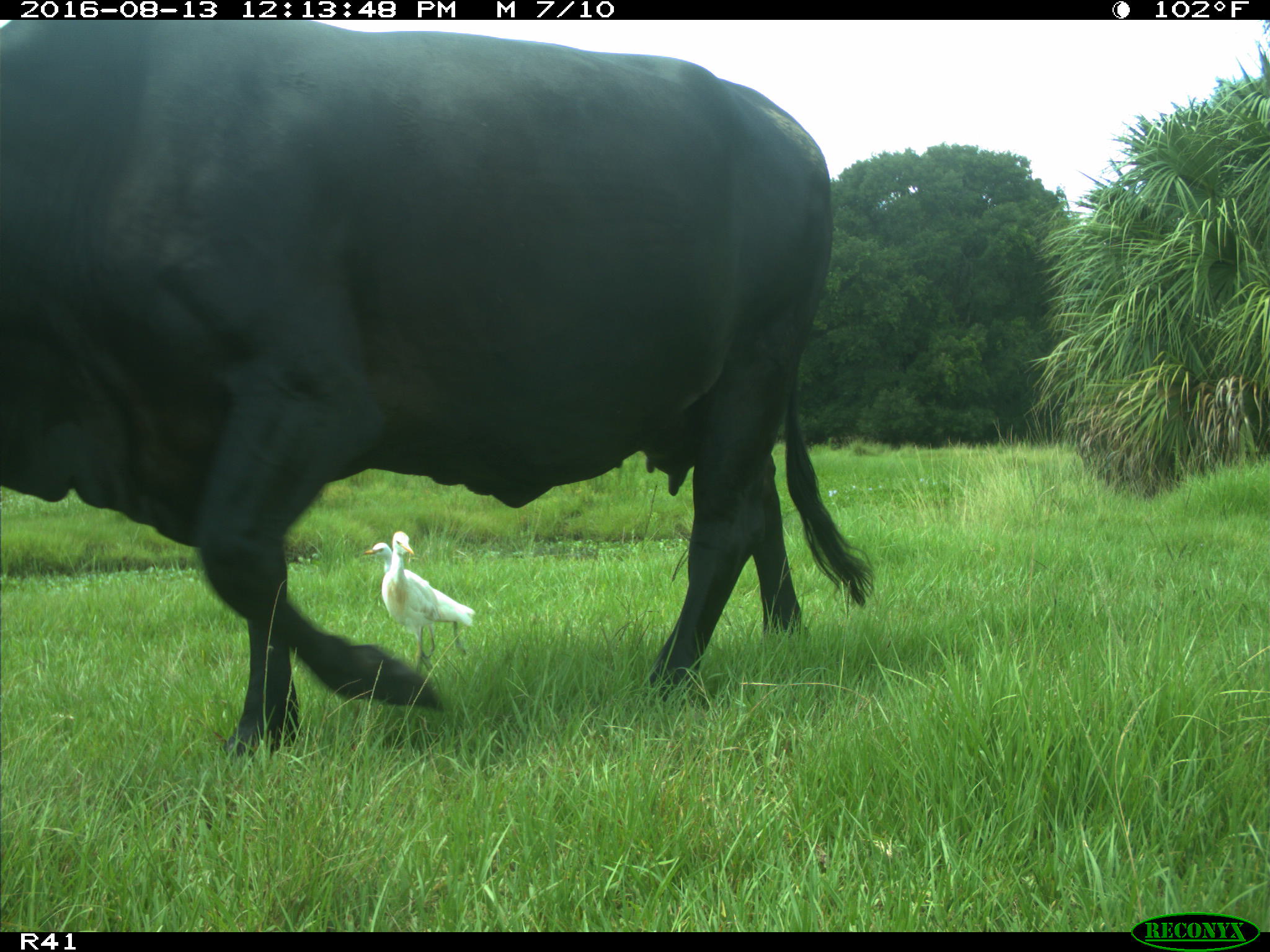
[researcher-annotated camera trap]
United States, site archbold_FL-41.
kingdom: Animalia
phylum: Chordata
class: Mammalia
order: Artiodactyla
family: Bovidae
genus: Bos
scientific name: Bos taurus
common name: domestic cow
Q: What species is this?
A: Bos taurus (domestic cow).